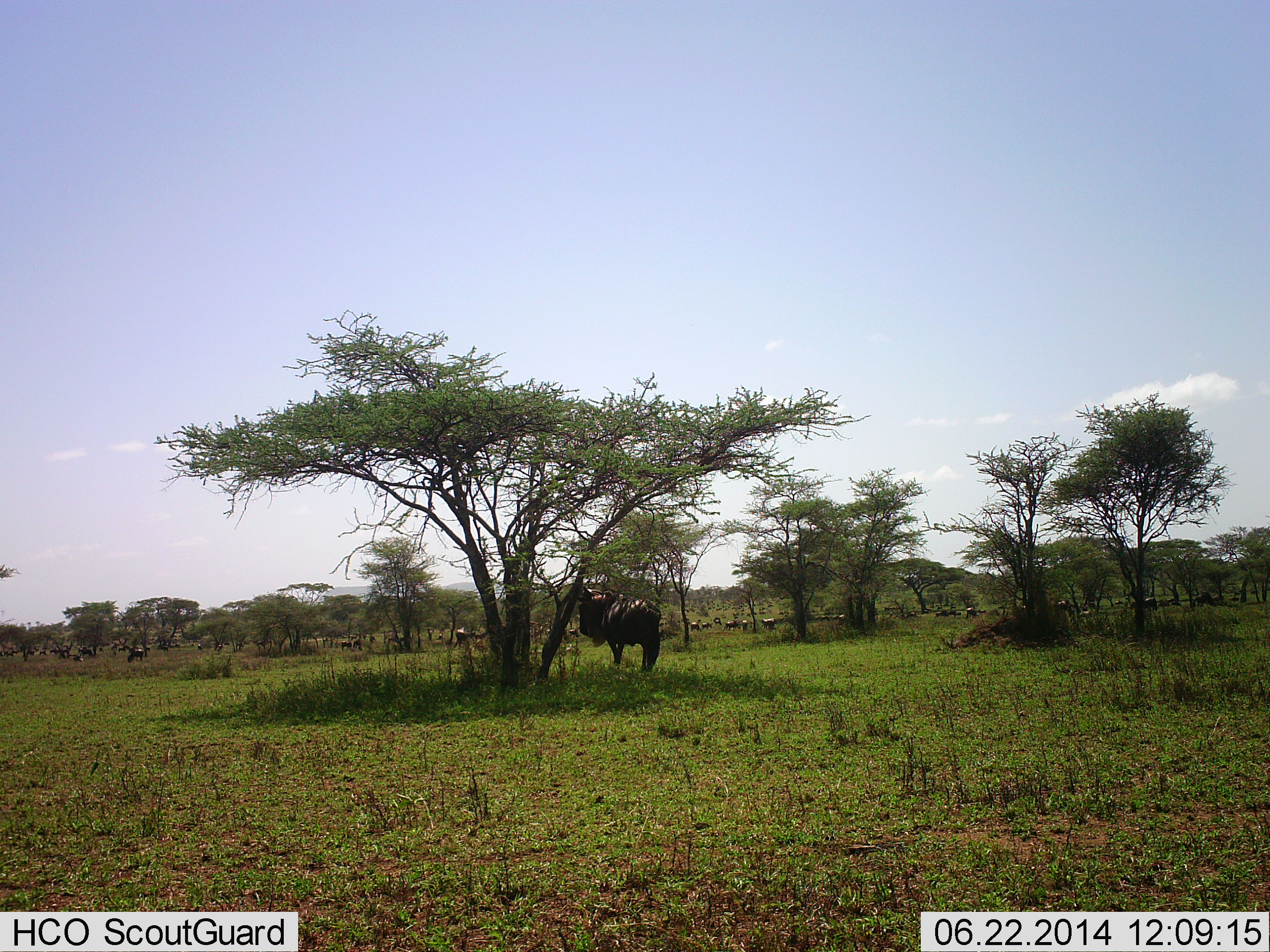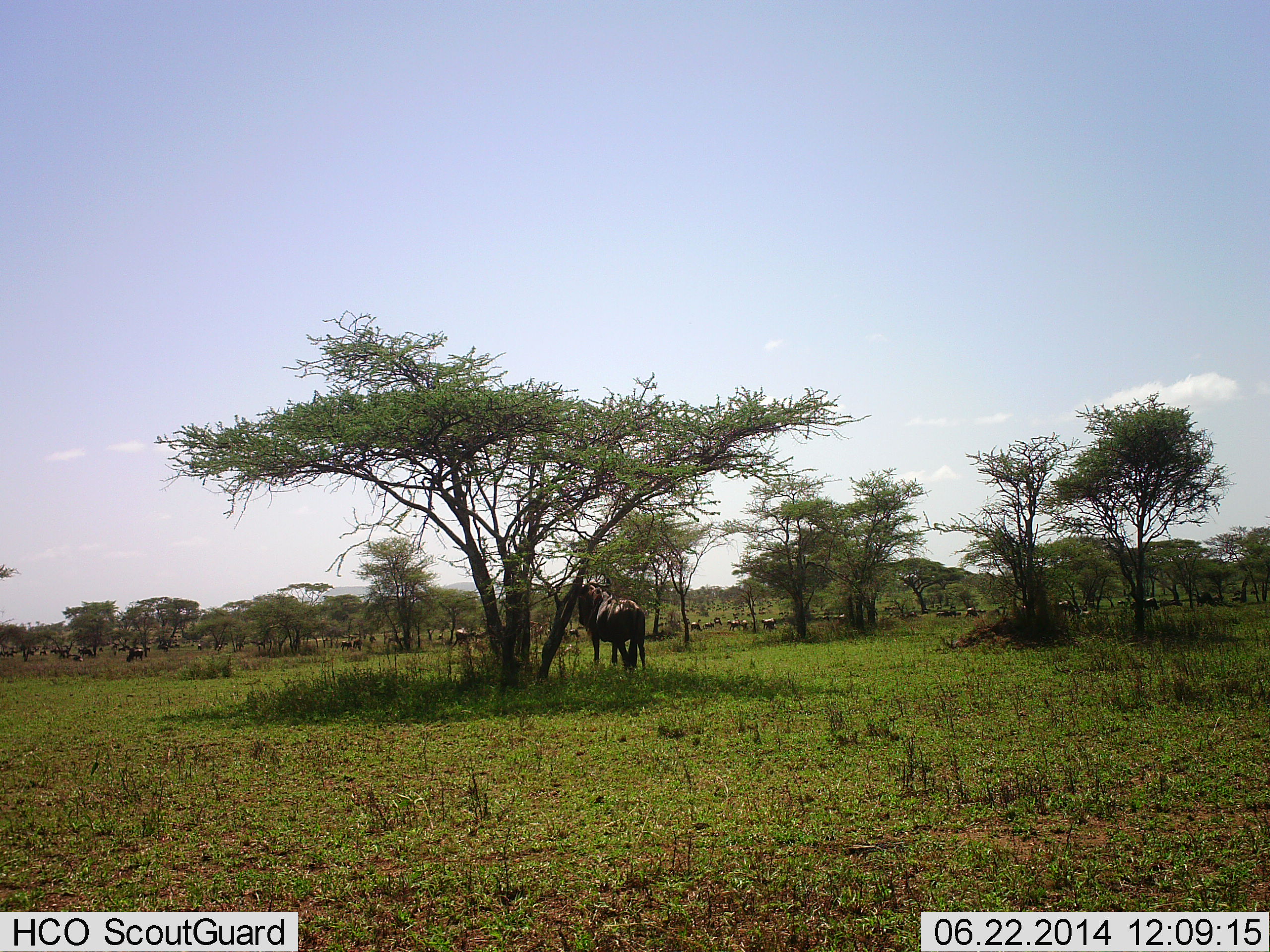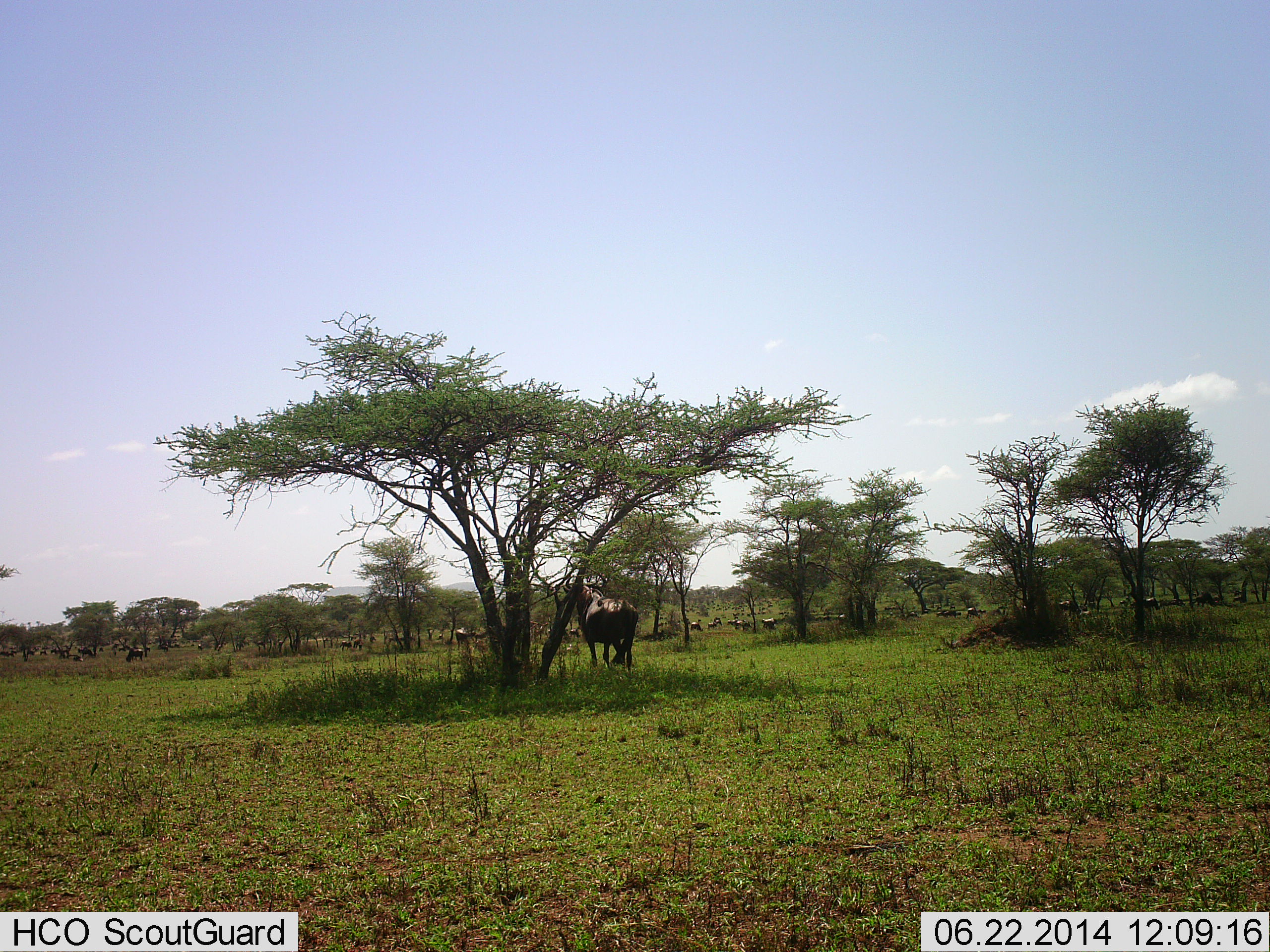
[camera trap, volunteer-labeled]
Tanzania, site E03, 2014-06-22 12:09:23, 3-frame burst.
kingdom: Animalia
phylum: Chordata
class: Mammalia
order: Artiodactyla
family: Bovidae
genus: Connochaetes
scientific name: Connochaetes taurinus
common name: blue wildebeest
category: wildebeest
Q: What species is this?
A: Wildebeest (blue wildebeest) (Connochaetes taurinus).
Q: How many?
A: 7.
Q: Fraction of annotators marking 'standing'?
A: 45%.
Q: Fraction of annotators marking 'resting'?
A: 0%.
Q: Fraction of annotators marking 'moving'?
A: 45%.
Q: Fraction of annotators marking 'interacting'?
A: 18%.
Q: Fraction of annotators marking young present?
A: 0%.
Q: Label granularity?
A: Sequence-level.